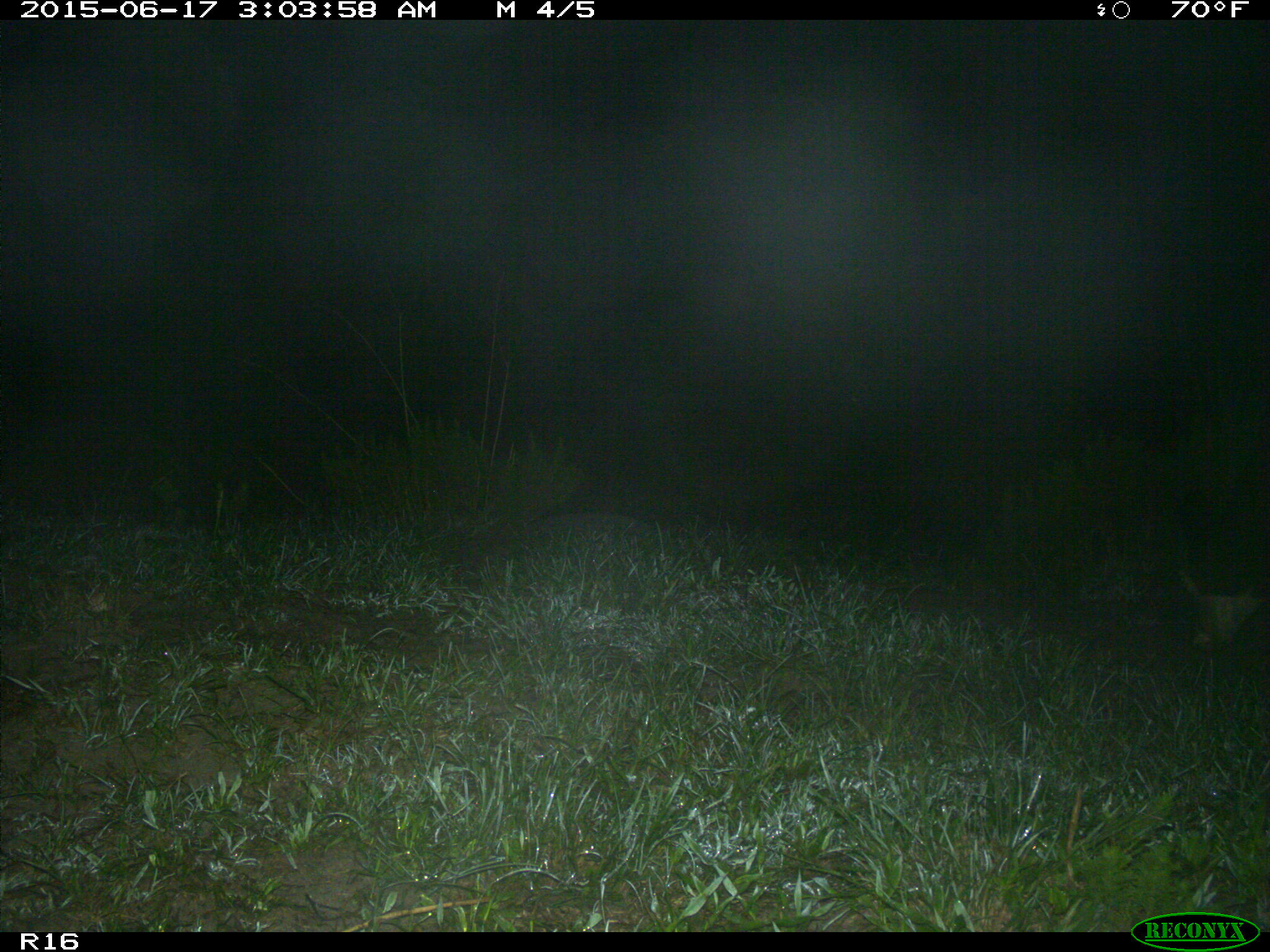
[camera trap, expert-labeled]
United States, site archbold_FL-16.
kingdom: Animalia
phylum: Chordata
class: Mammalia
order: Artiodactyla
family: Bovidae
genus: Bos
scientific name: Bos taurus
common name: domestic cow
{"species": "Bos taurus (domestic cow)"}